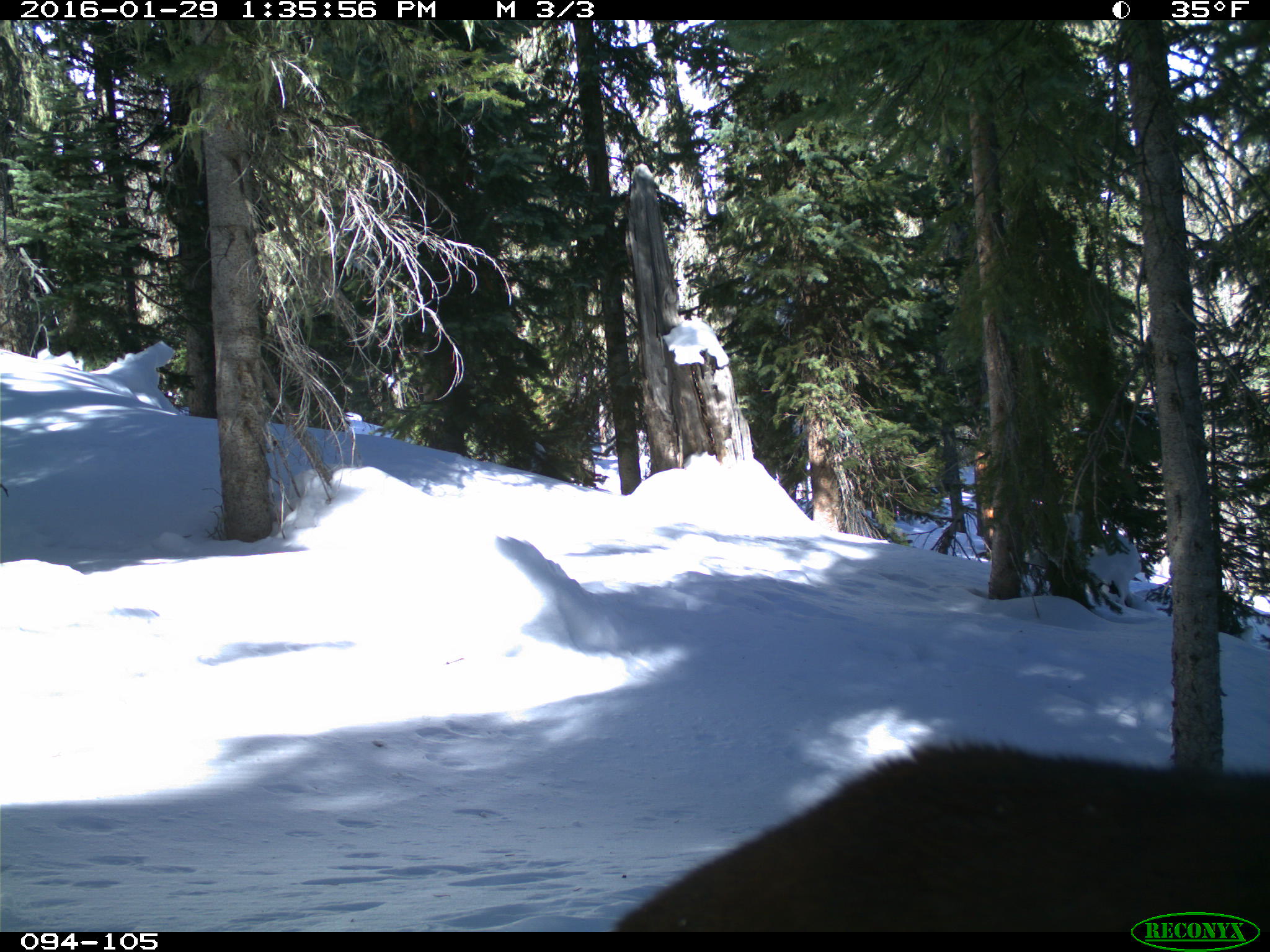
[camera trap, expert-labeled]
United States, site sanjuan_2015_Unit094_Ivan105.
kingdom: Animalia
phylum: Chordata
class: Mammalia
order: Carnivora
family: Felidae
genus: Puma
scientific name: Puma concolor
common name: mountain lion